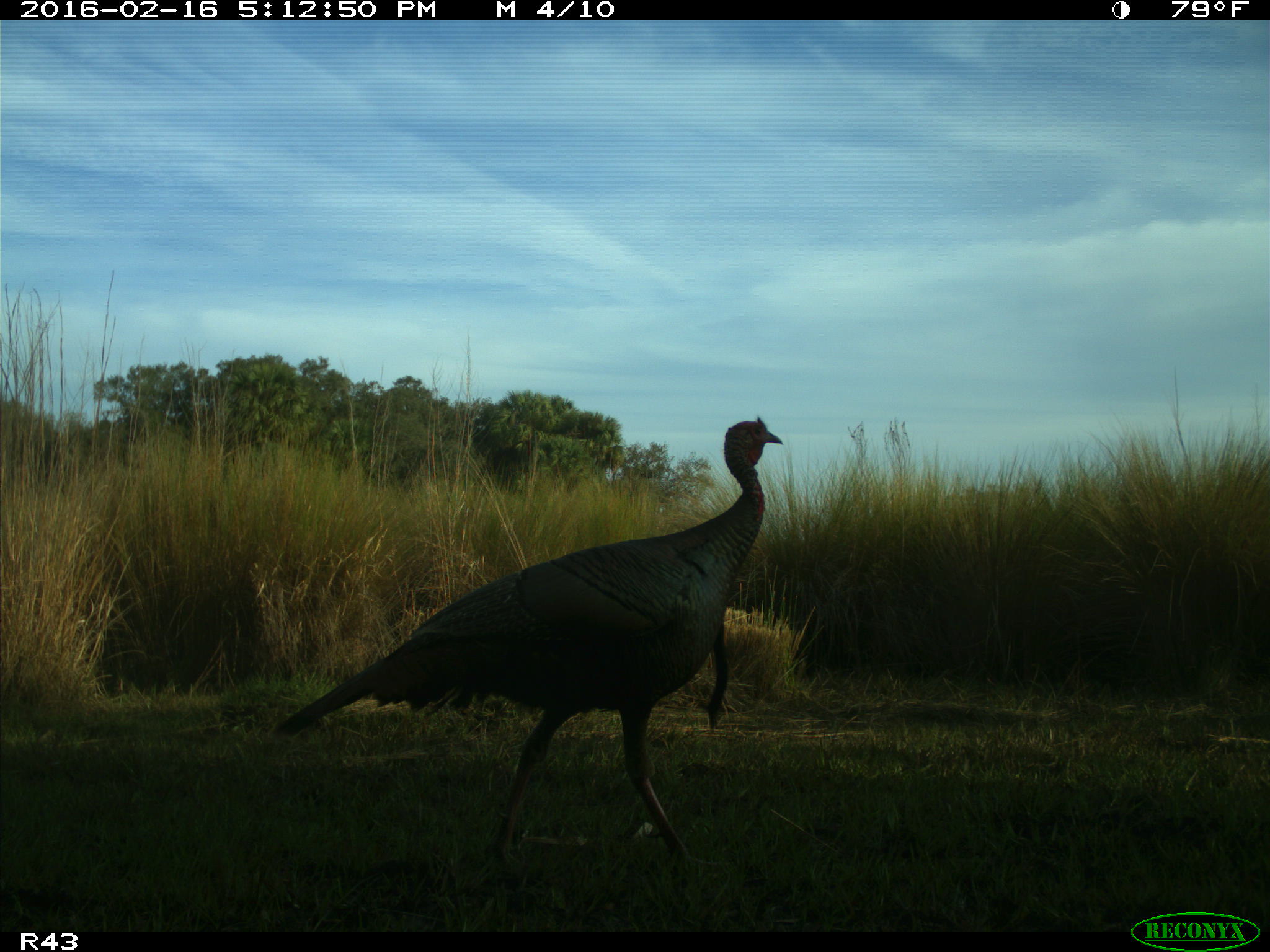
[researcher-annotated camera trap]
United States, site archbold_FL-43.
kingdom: Animalia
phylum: Chordata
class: Aves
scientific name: Aves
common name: birds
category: unidentified bird